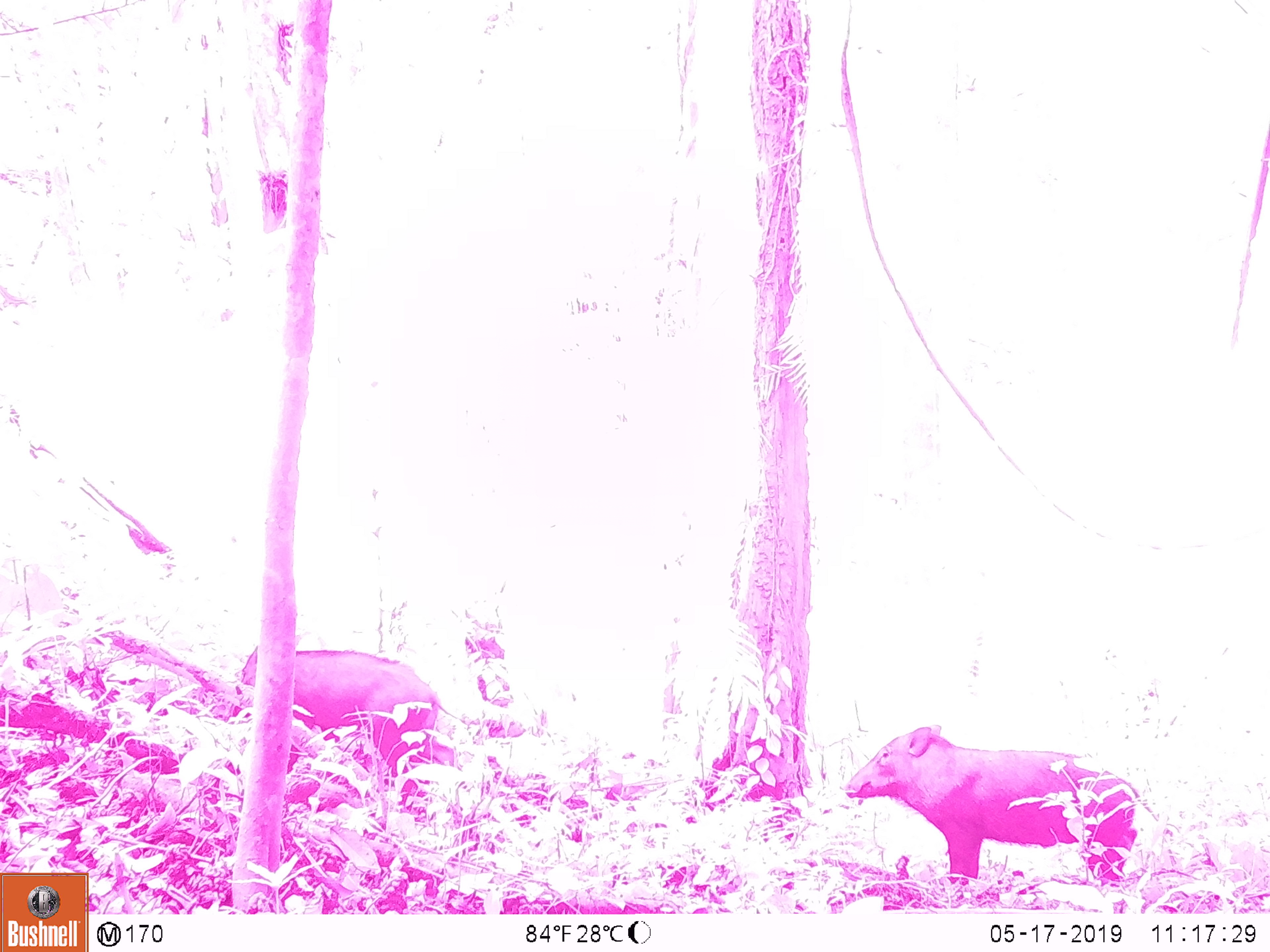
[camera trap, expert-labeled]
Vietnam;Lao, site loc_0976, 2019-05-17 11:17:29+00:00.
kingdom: Animalia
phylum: Chordata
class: Mammalia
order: Artiodactyla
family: Suidae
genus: Sus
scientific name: Sus scrofa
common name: eurasian wild pig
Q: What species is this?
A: Eurasian wild pig (Sus scrofa).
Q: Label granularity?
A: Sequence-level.